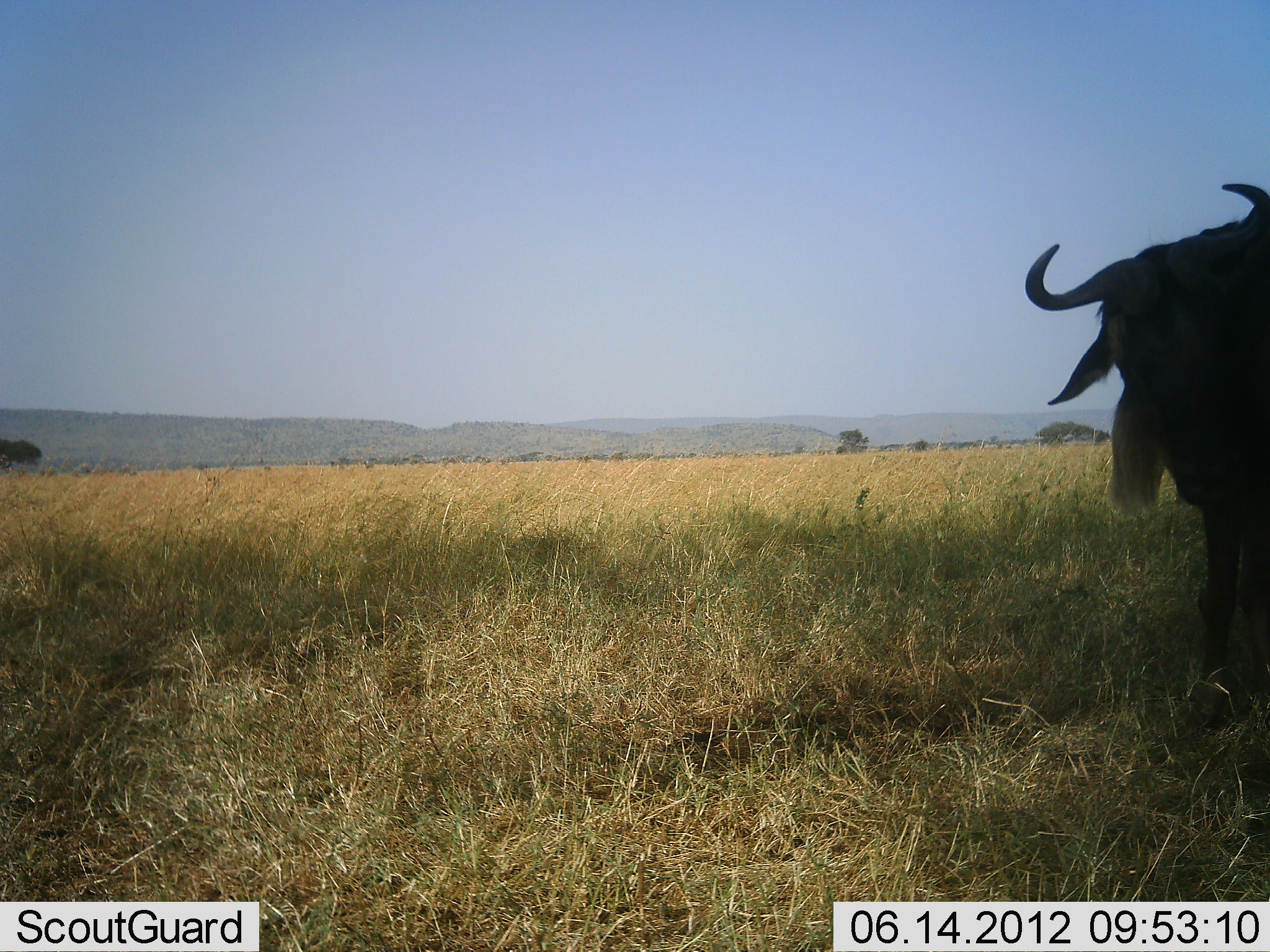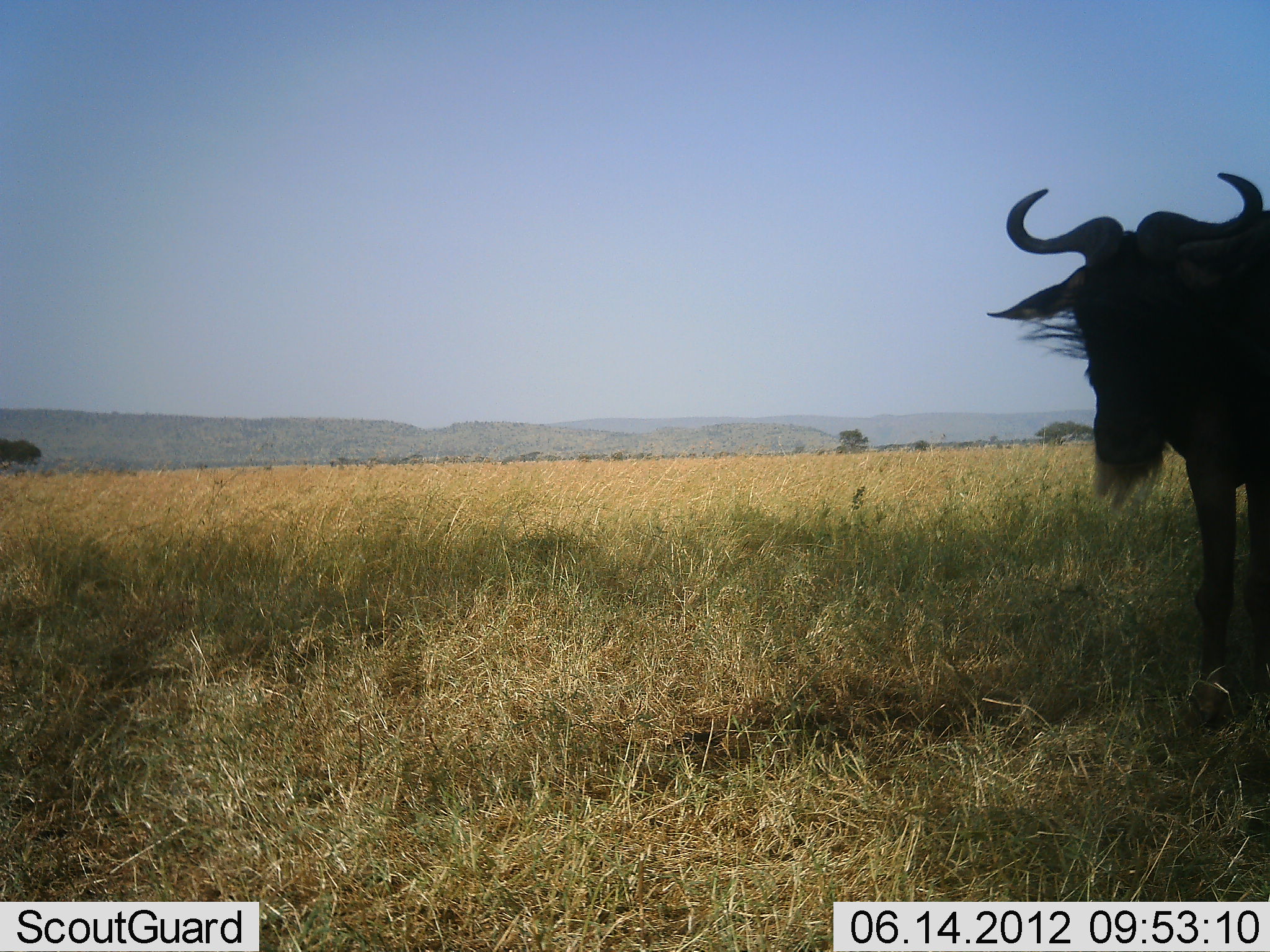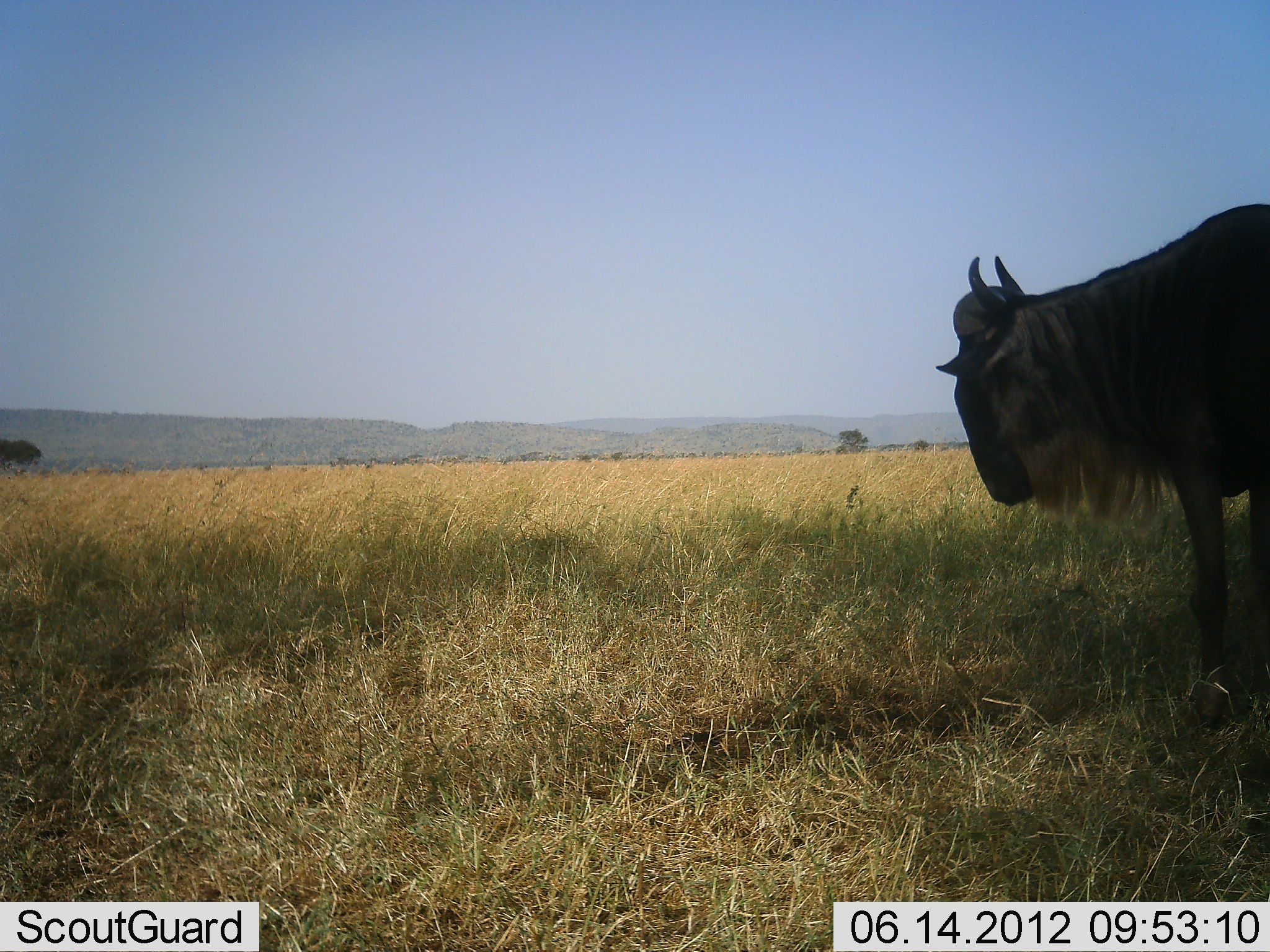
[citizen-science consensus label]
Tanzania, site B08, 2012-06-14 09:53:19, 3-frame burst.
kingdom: Animalia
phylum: Chordata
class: Mammalia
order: Artiodactyla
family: Bovidae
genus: Connochaetes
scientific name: Connochaetes taurinus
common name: blue wildebeest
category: wildebeest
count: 1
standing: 80%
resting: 10%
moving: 20%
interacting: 0%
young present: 0%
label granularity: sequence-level